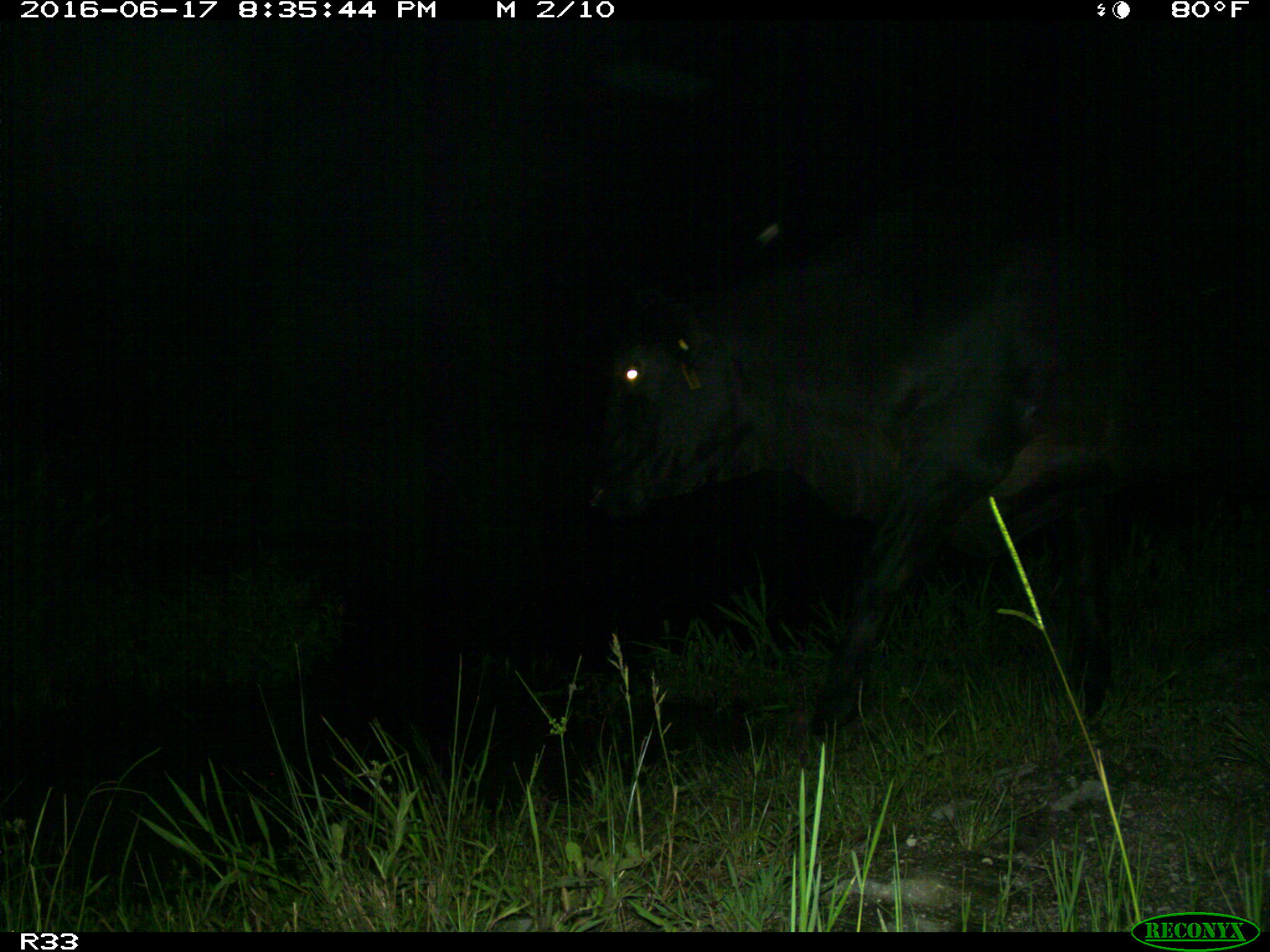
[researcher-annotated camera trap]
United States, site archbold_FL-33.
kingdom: Animalia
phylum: Chordata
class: Mammalia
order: Artiodactyla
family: Bovidae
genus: Bos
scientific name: Bos taurus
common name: domestic cow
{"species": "Bos taurus (domestic cow)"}